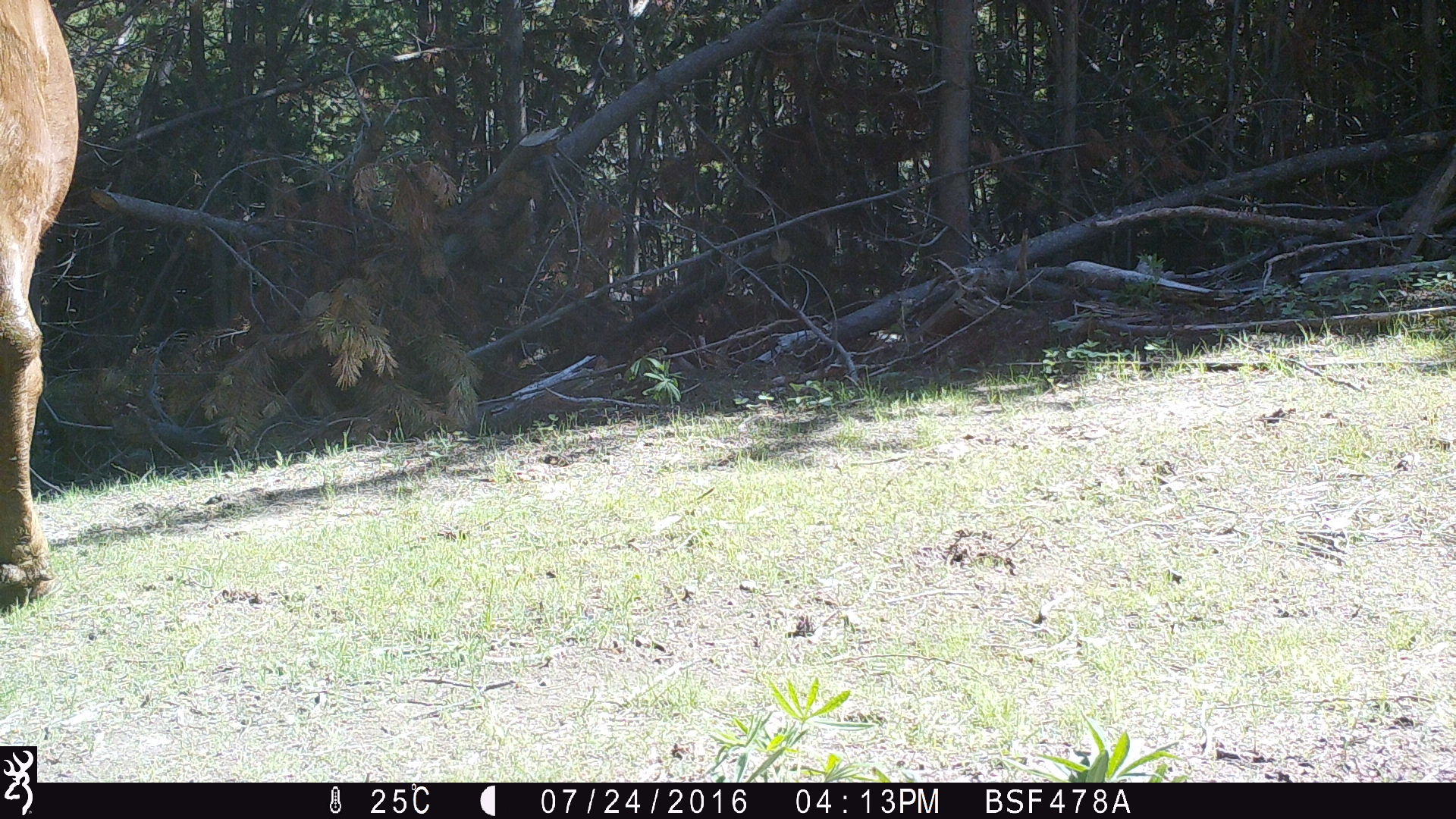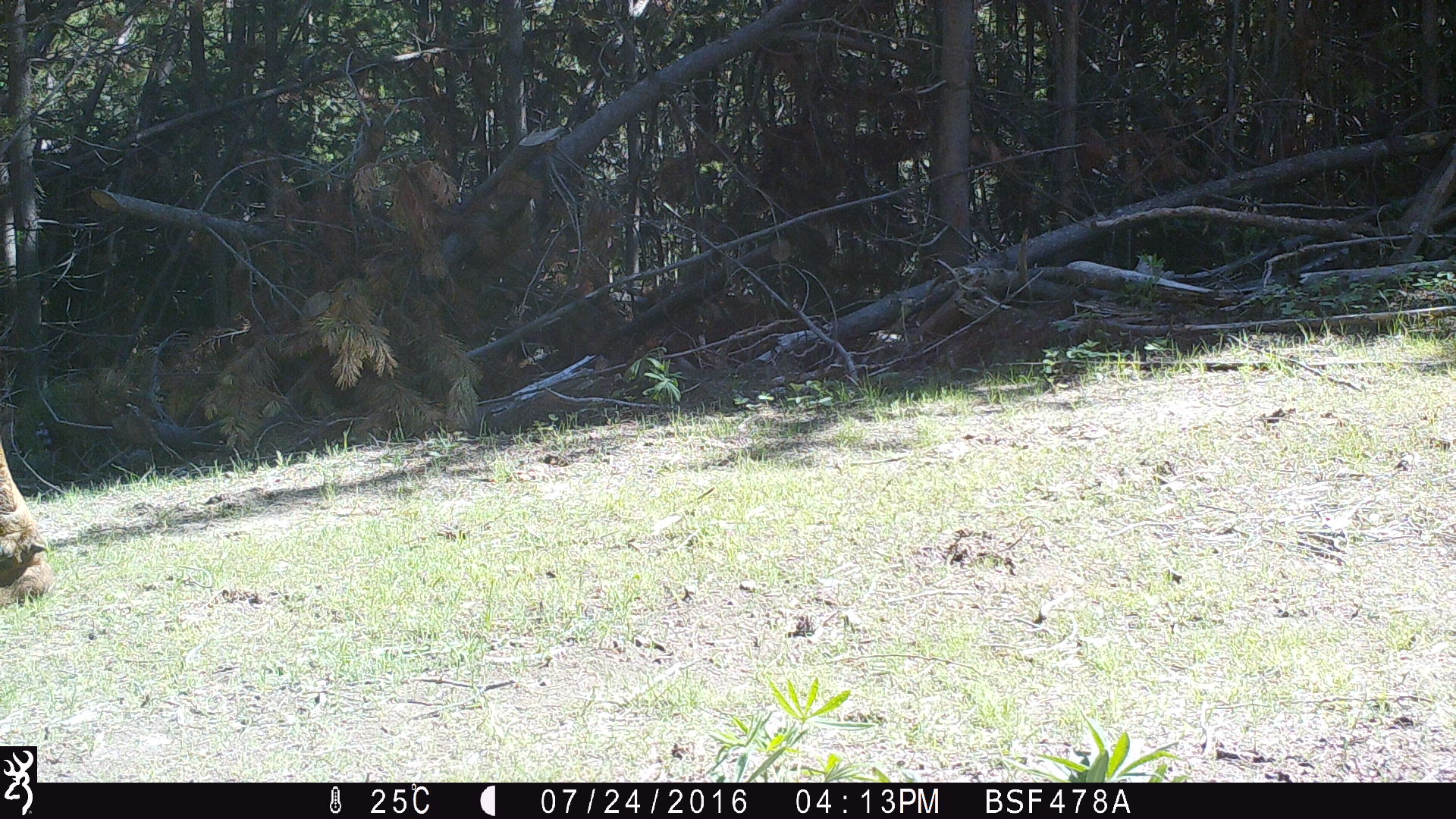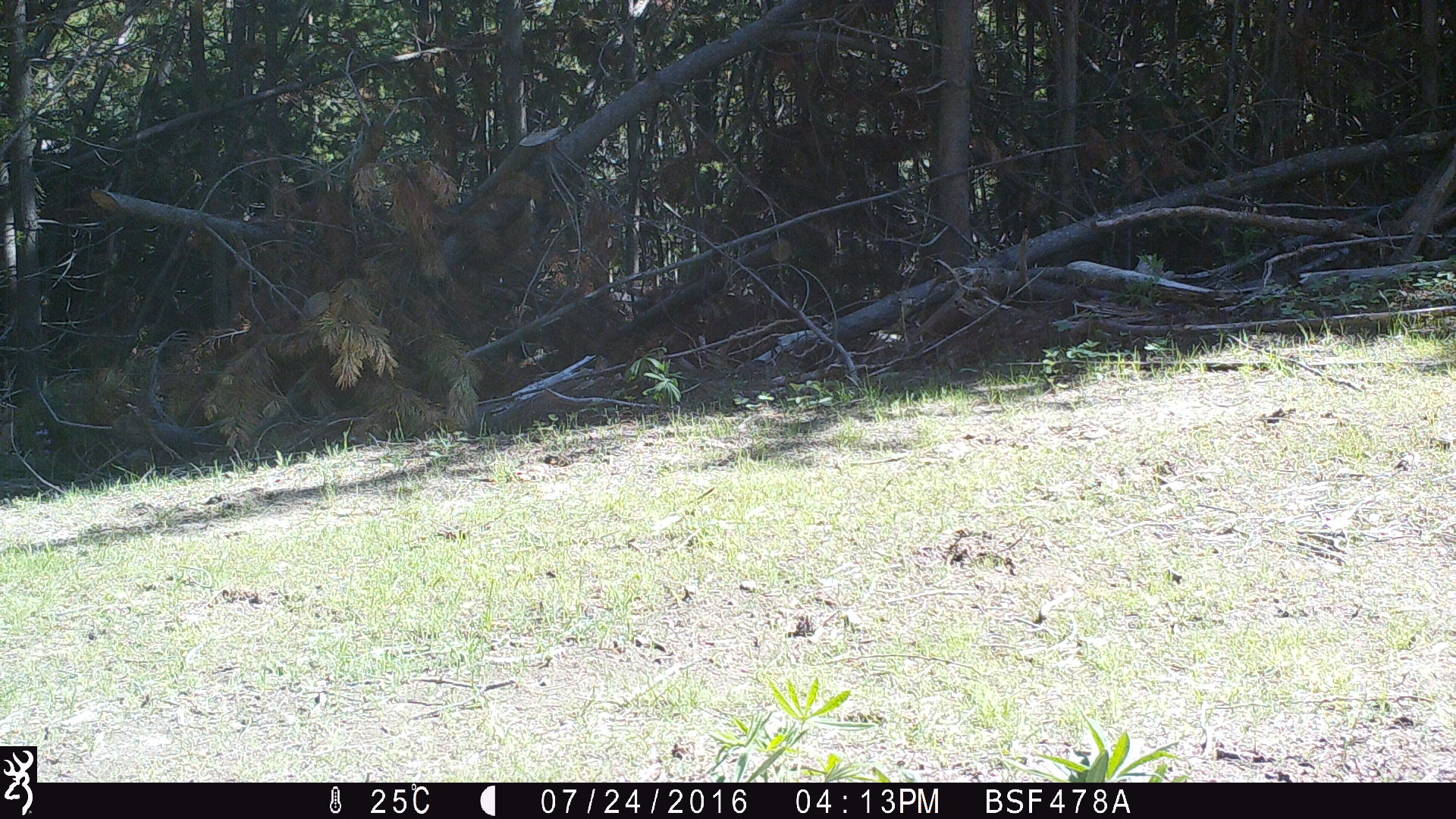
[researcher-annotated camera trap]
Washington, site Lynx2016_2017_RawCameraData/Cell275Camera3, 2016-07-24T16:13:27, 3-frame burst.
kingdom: Animalia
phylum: Chordata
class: Mammalia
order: Artiodactyla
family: Bovidae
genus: Bos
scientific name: Bos taurus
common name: domestic cattle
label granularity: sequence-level